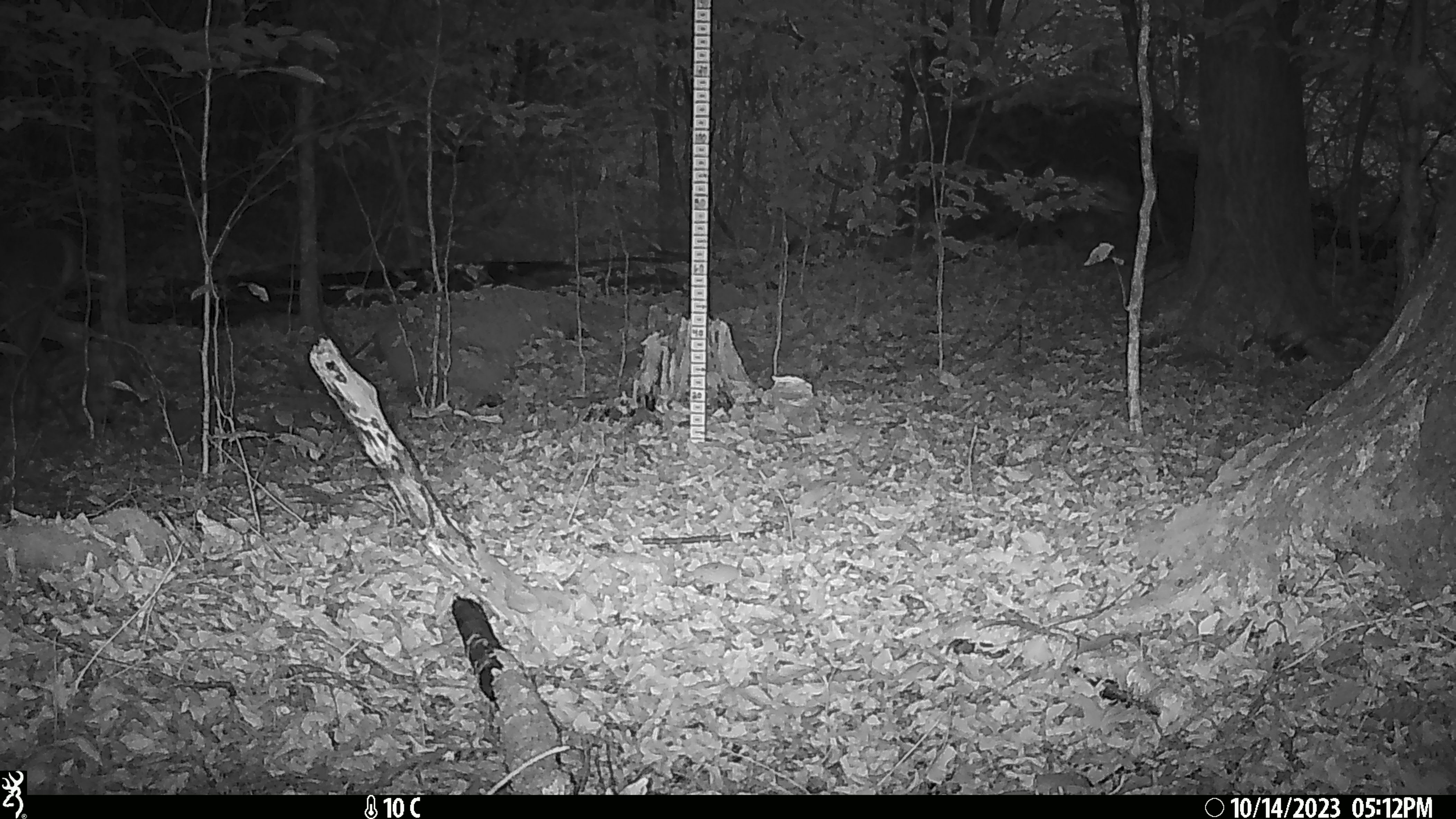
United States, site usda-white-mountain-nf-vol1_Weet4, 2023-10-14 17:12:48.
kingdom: Animalia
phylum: Chordata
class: Mammalia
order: Artiodactyla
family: Cervidae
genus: Odocoileus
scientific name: Odocoileus virginianus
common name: white-tailed deer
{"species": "white-tailed deer (Odocoileus virginianus)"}